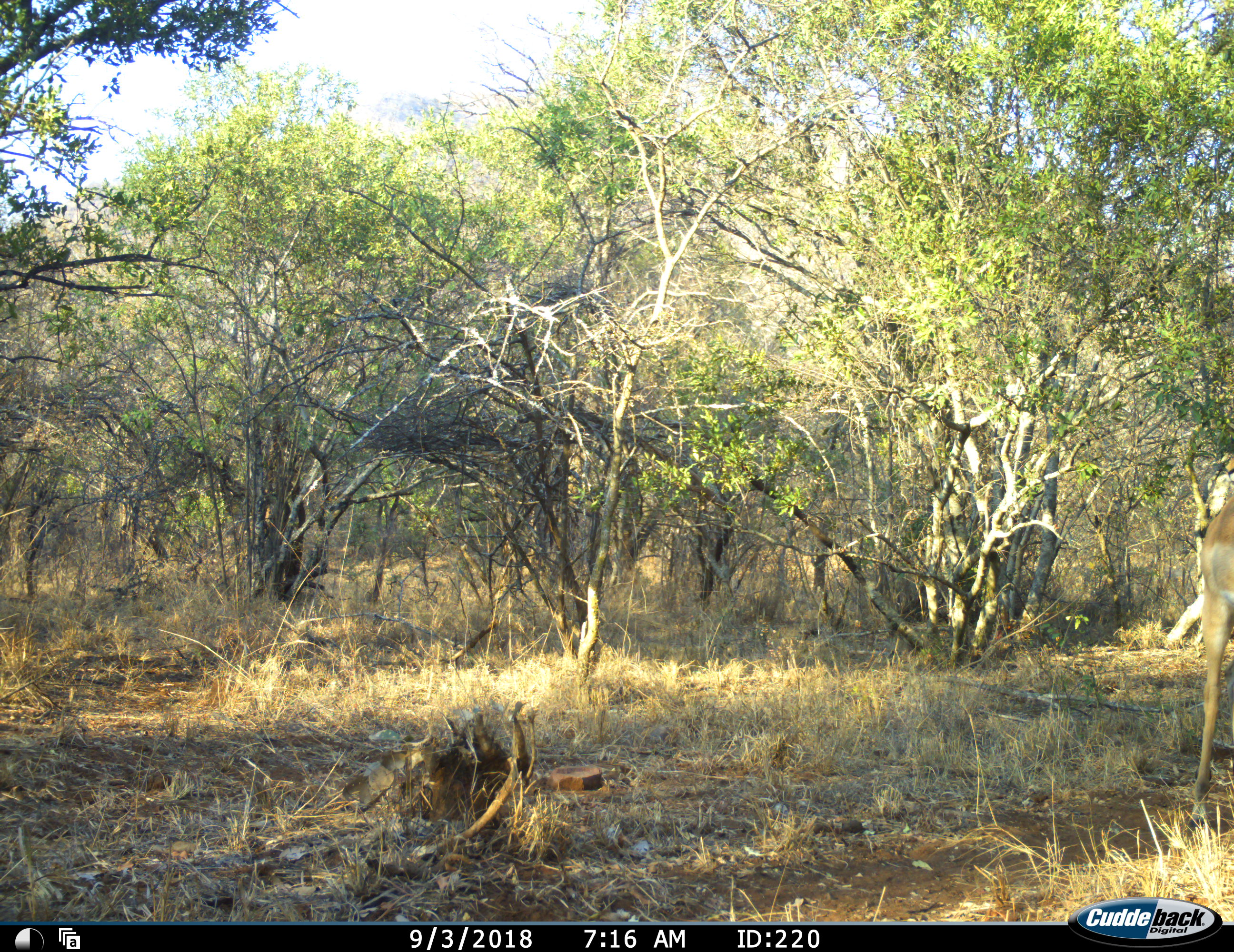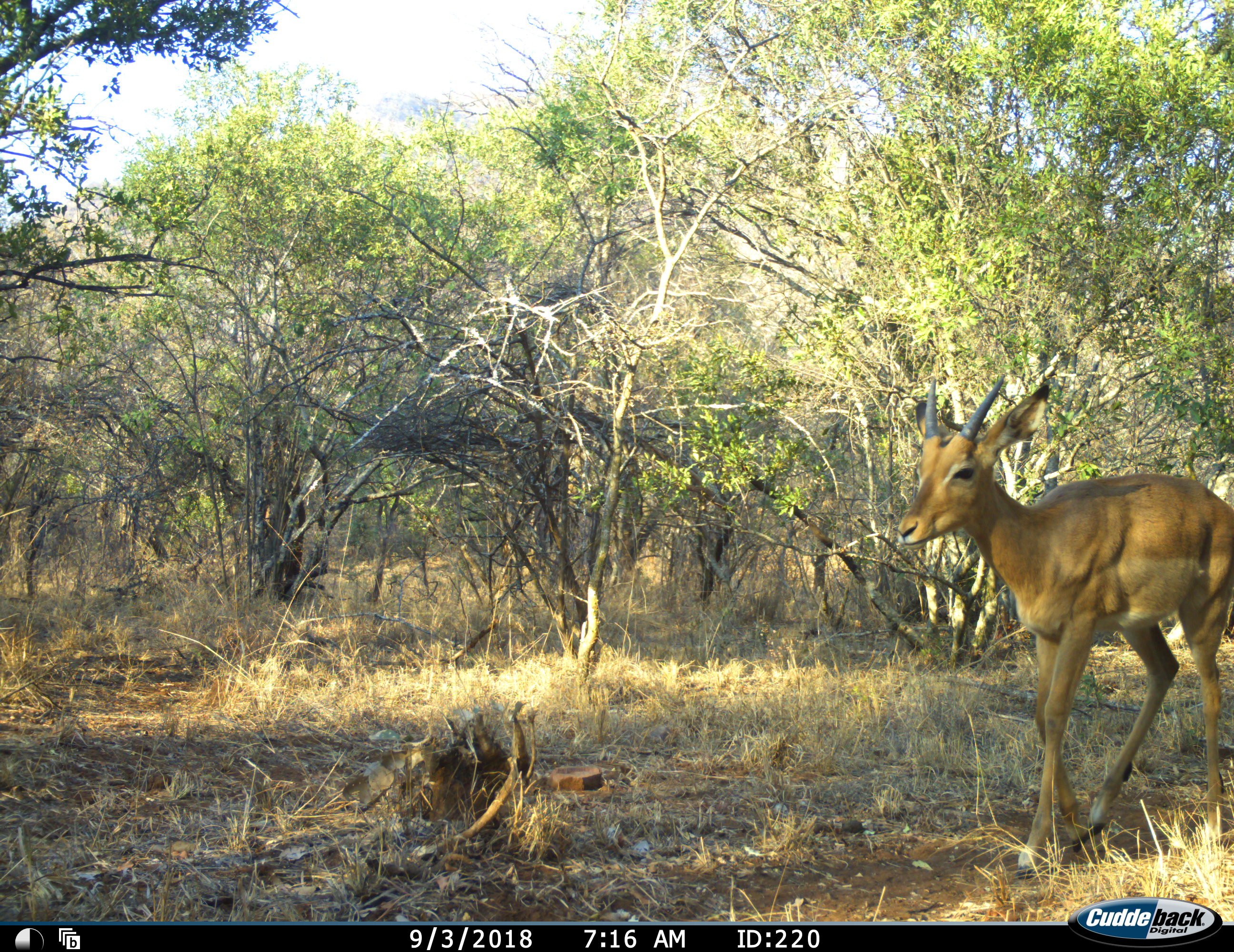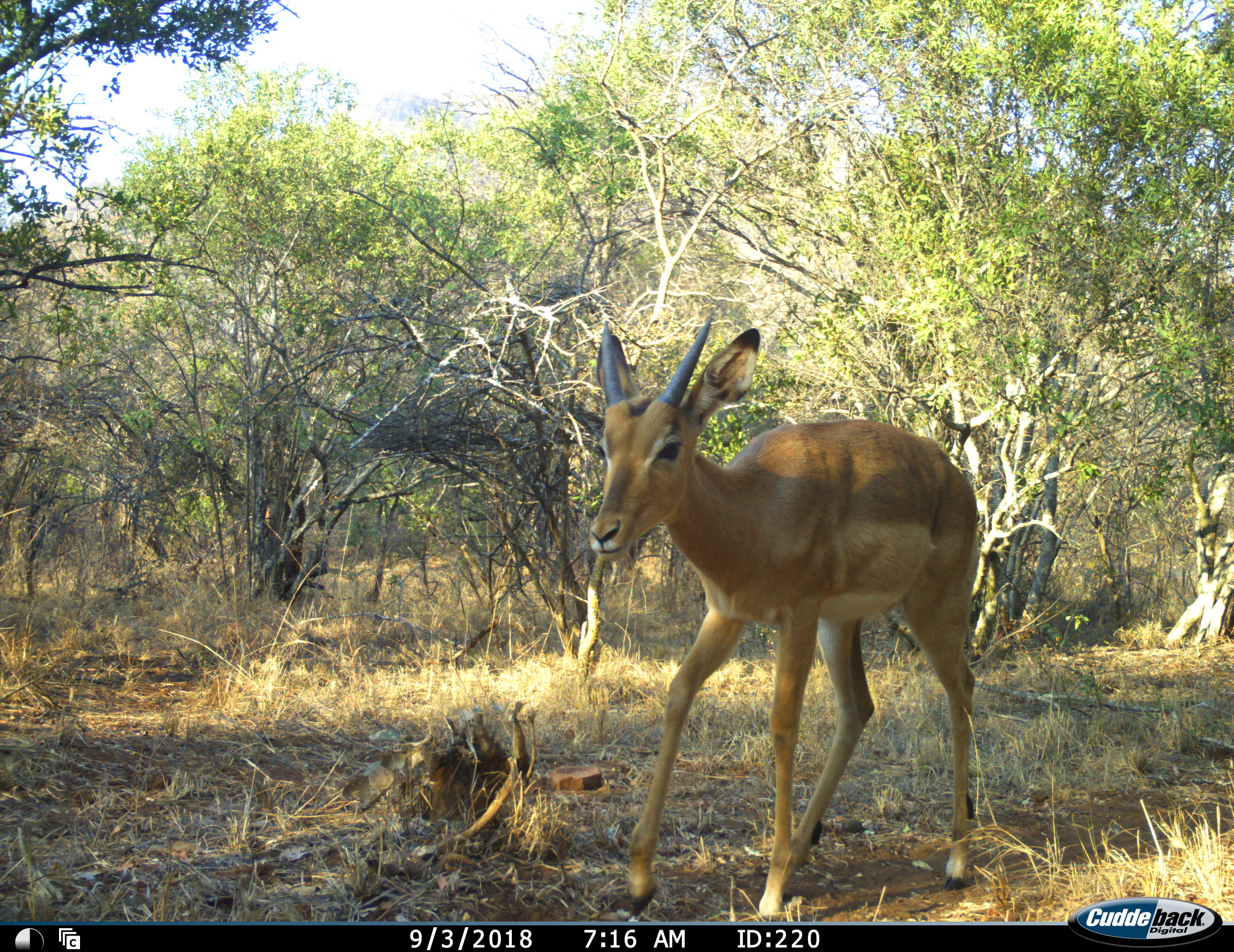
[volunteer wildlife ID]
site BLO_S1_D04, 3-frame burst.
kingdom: Animalia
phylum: Chordata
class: Mammalia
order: Artiodactyla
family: Bovidae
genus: Aepyceros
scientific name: Aepyceros melampus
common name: impala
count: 1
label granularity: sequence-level